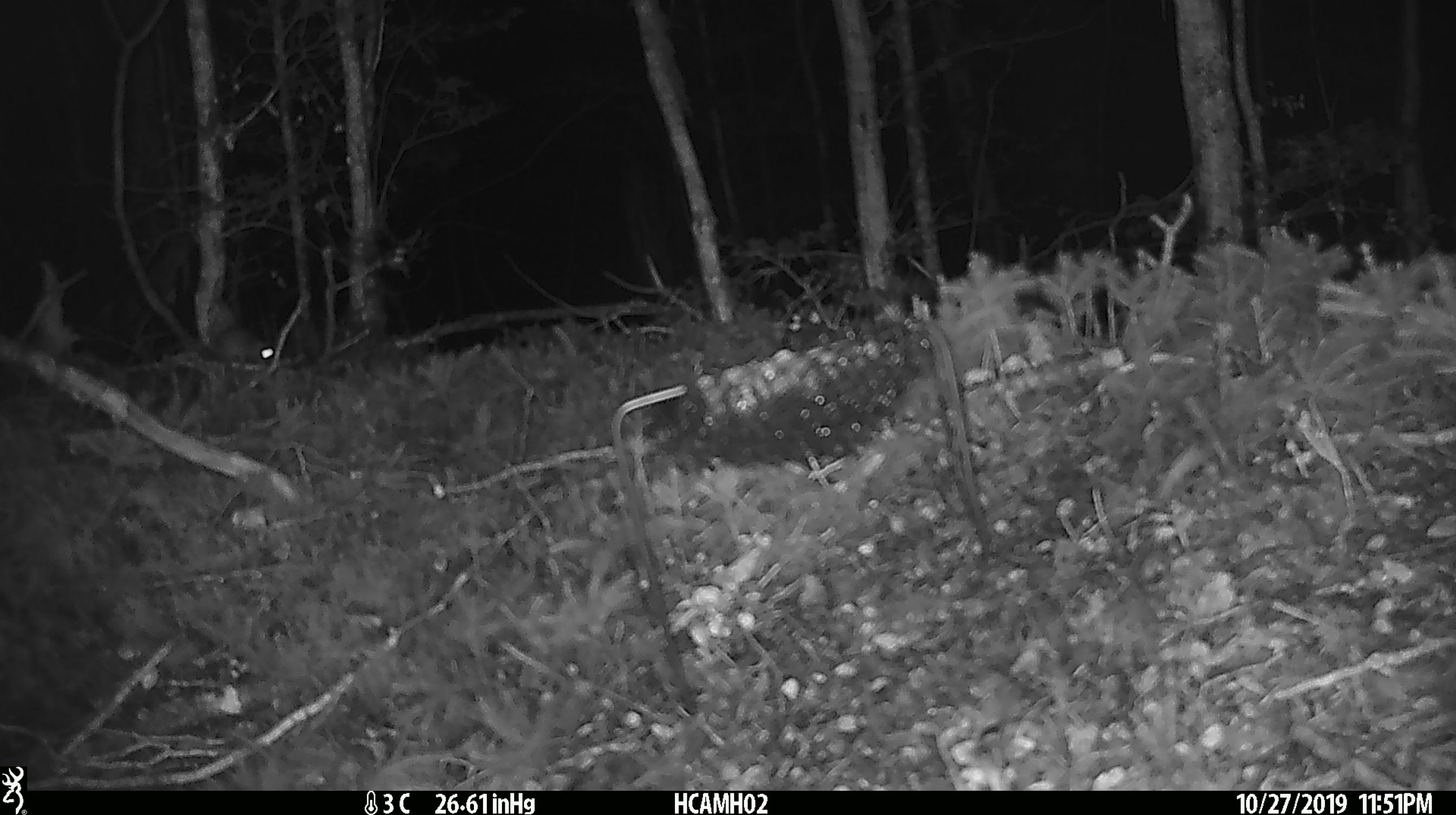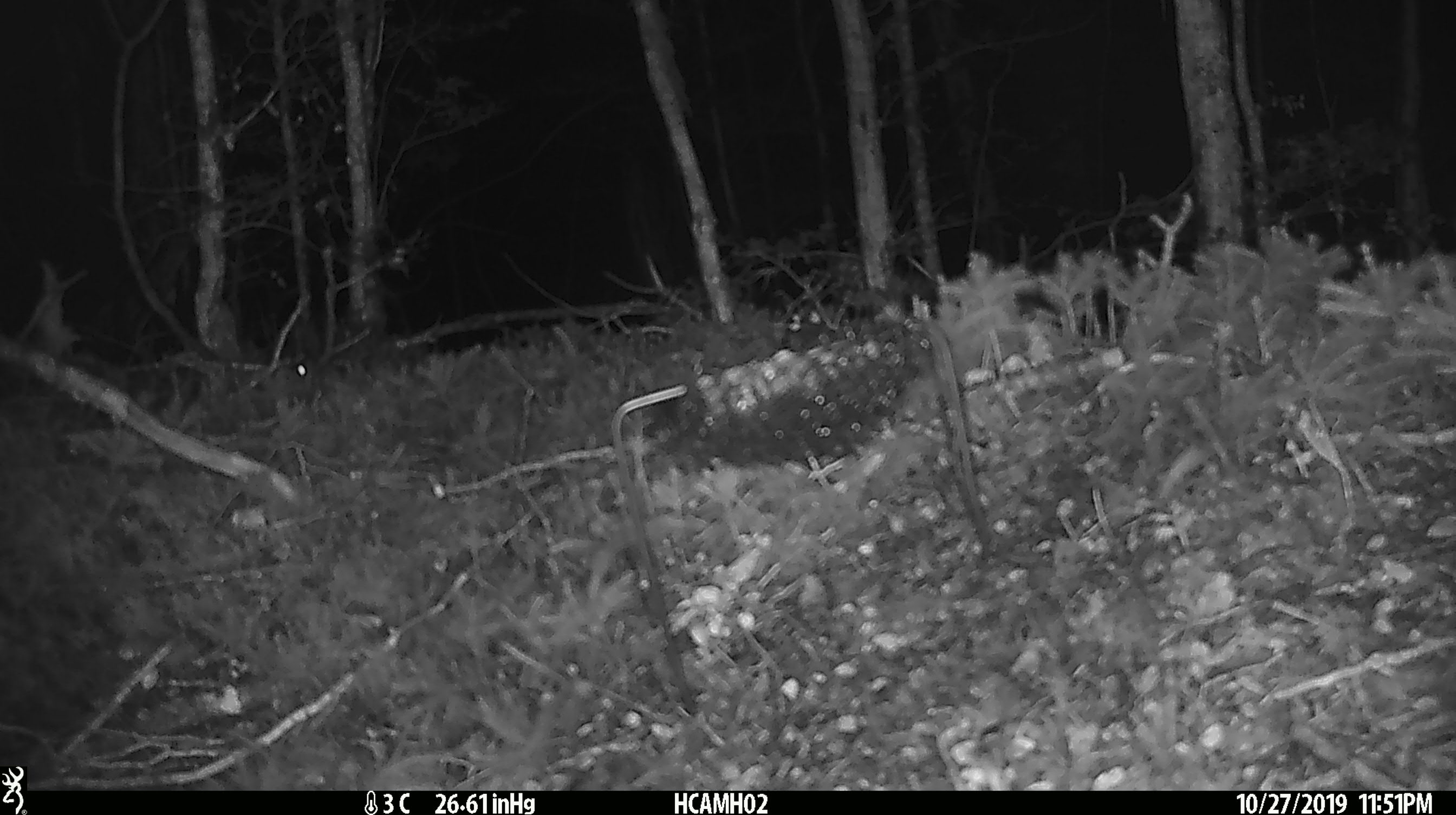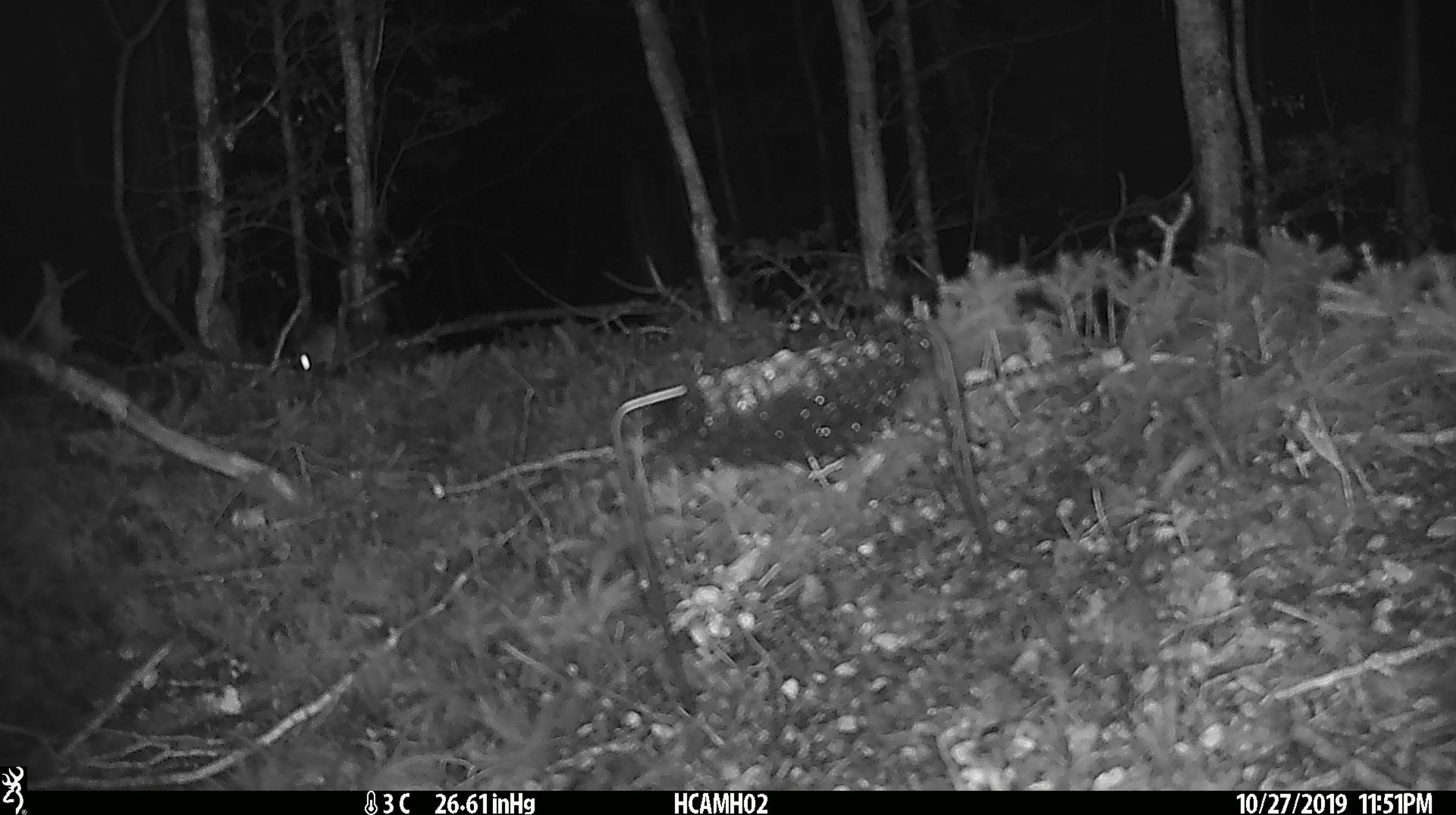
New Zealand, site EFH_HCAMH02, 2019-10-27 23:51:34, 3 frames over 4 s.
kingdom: Animalia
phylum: Chordata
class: Mammalia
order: Rodentia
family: Muridae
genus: Mus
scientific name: Mus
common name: mouse